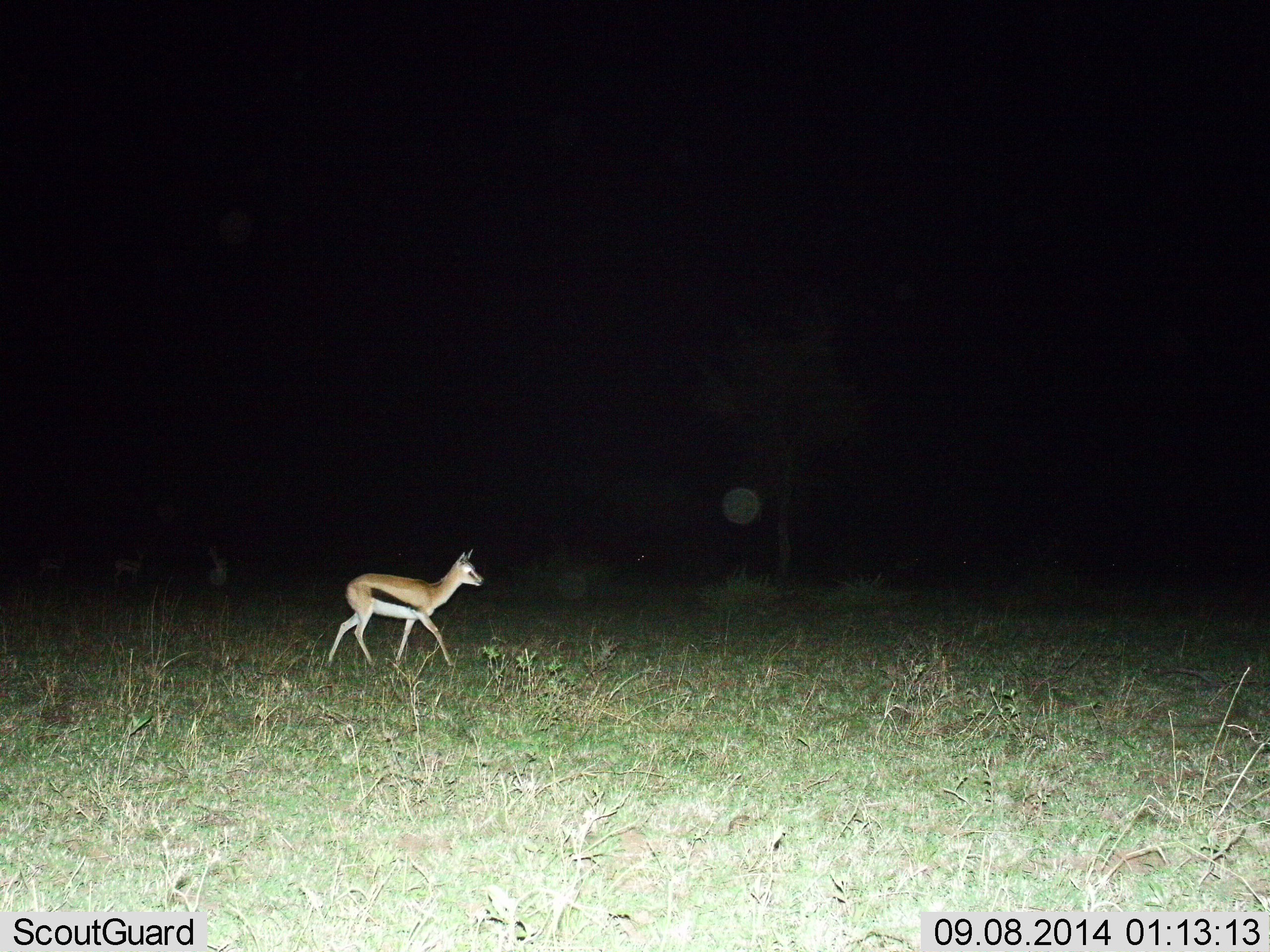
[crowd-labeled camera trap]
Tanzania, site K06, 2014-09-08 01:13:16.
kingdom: Animalia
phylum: Chordata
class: Mammalia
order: Artiodactyla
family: Bovidae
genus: Eudorcas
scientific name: Eudorcas thomsonii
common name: thomson's gazelle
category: gazellethomsons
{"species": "gazellethomsons (thomson's gazelle) (Eudorcas thomsonii)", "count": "1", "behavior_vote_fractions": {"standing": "10%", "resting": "0%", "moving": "100%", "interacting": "0%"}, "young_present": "0%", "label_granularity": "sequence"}